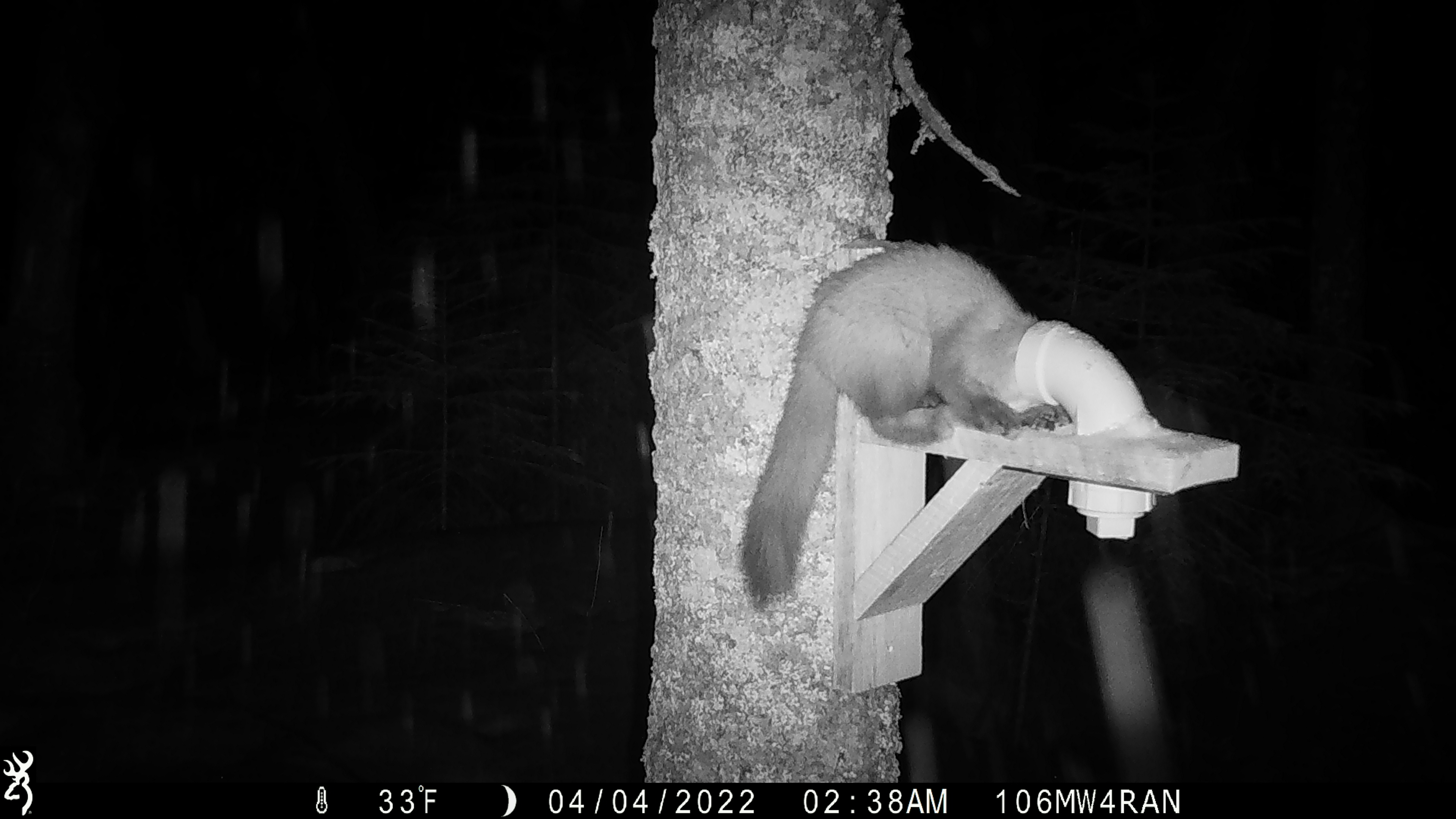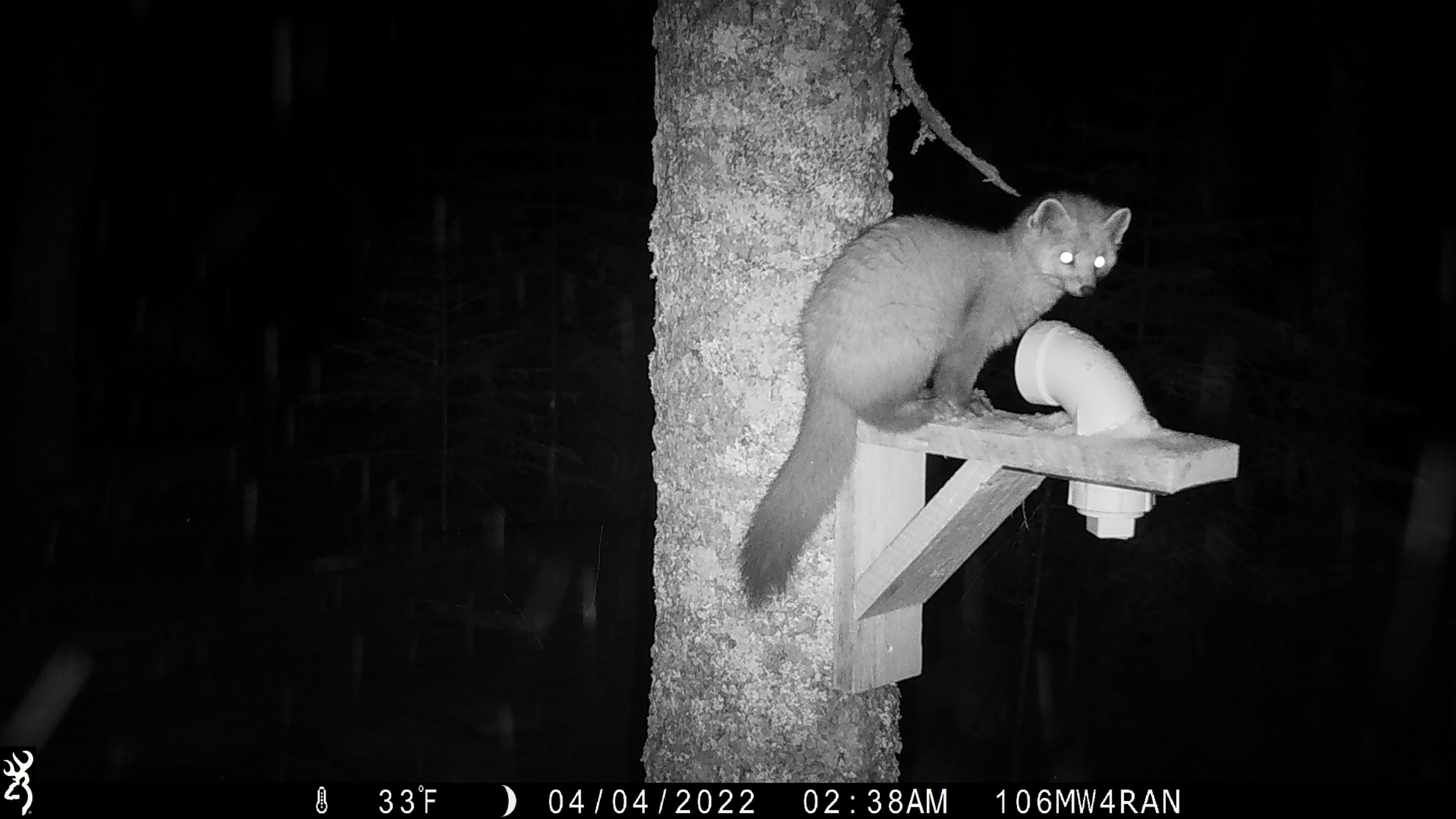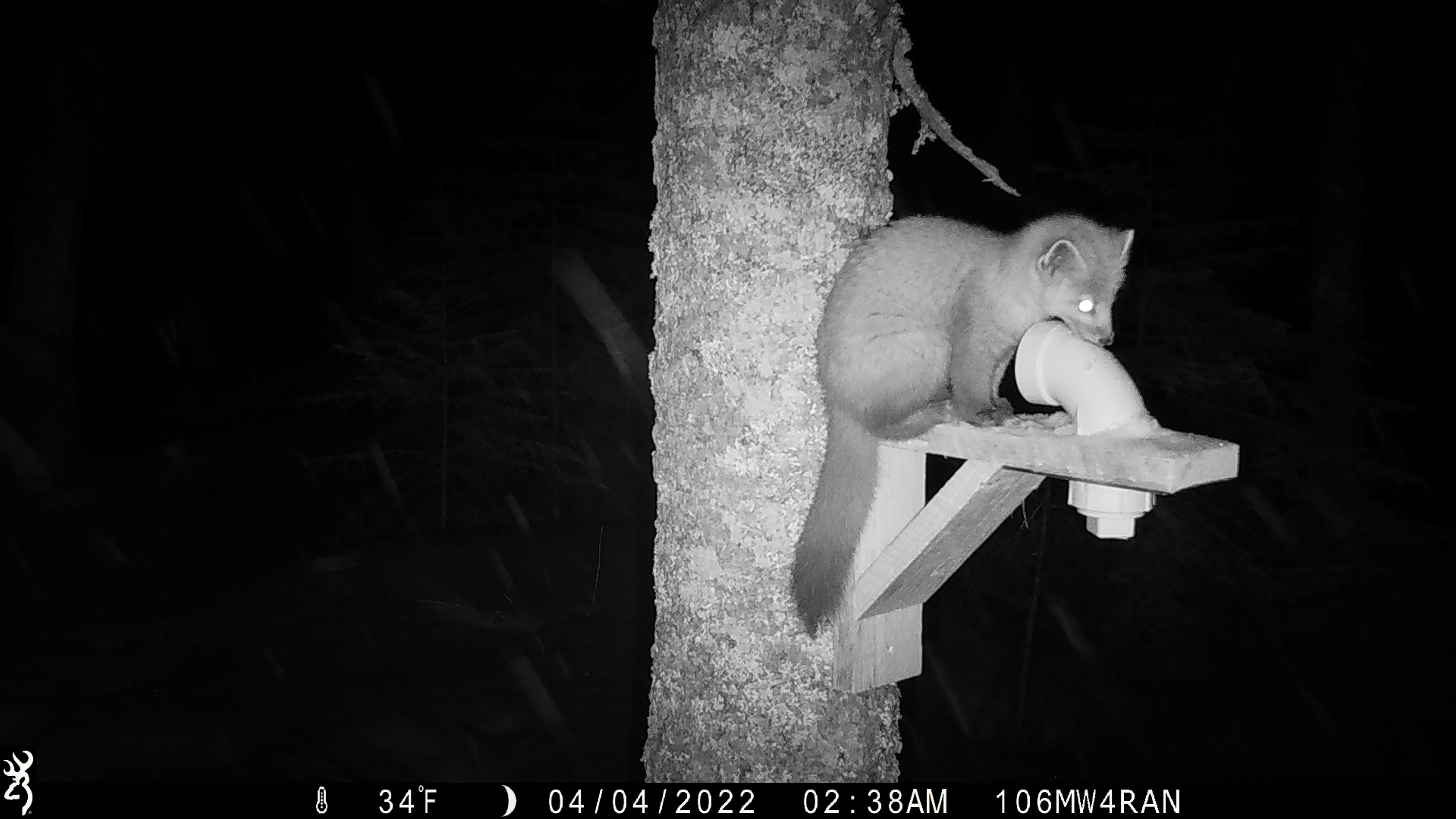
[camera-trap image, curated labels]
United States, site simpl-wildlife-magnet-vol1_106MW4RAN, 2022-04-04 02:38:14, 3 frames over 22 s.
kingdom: Animalia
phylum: Chordata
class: Mammalia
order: Carnivora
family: Mustelidae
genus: Martes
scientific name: Martes americana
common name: american marten